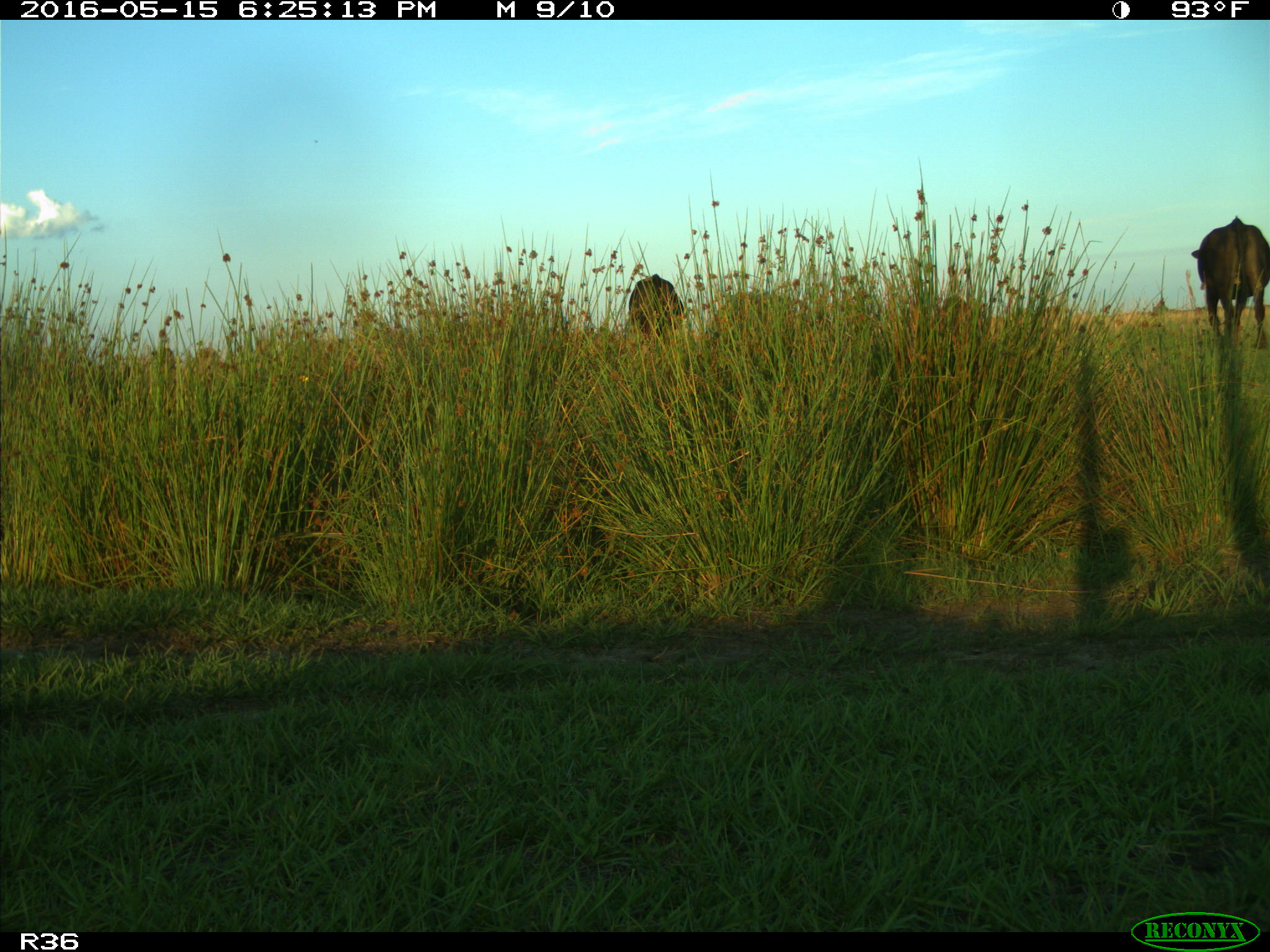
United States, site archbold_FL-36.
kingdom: Animalia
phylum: Chordata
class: Mammalia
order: Artiodactyla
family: Bovidae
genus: Bos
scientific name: Bos taurus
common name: domestic cow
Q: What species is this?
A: Bos taurus (domestic cow).